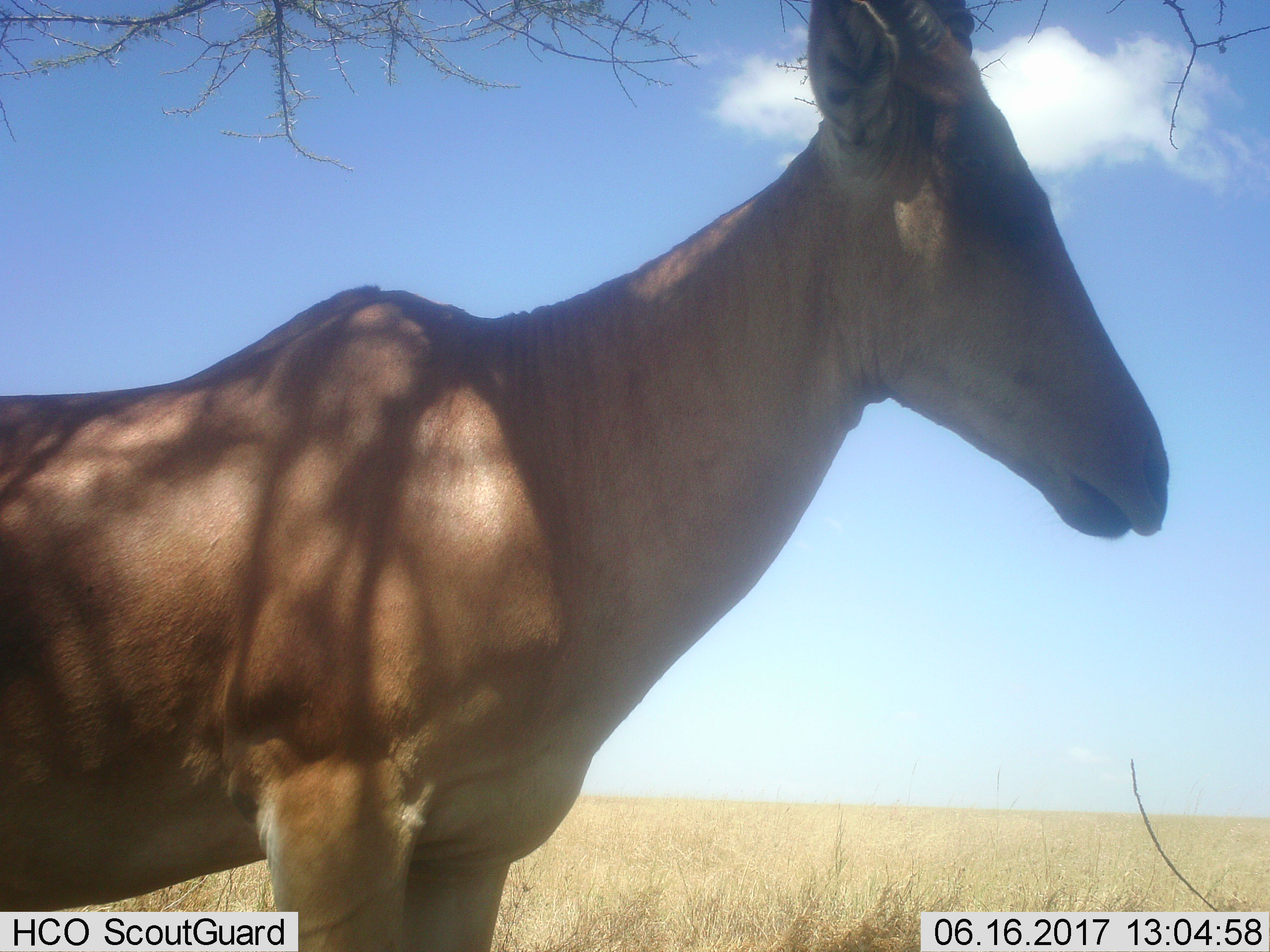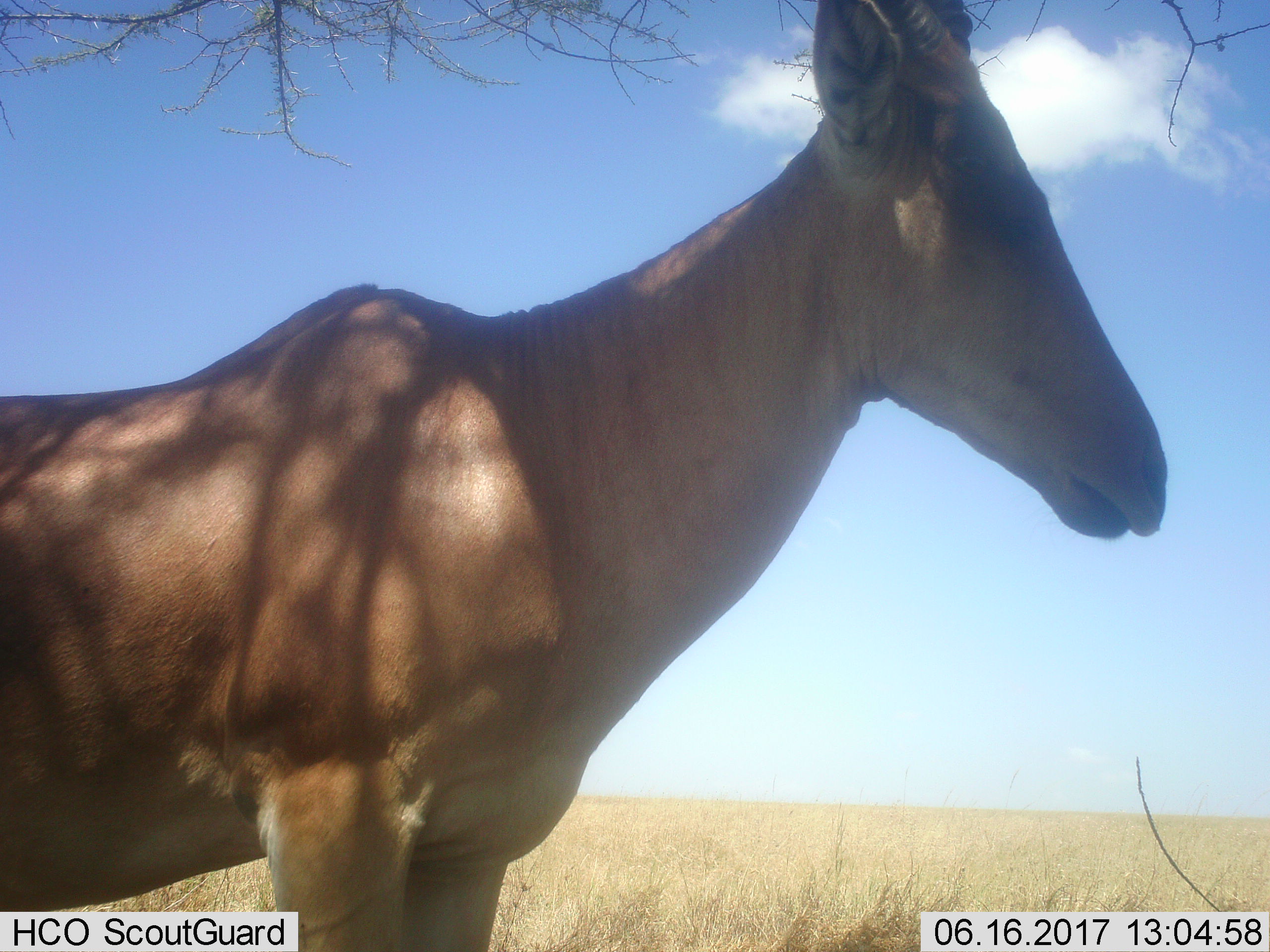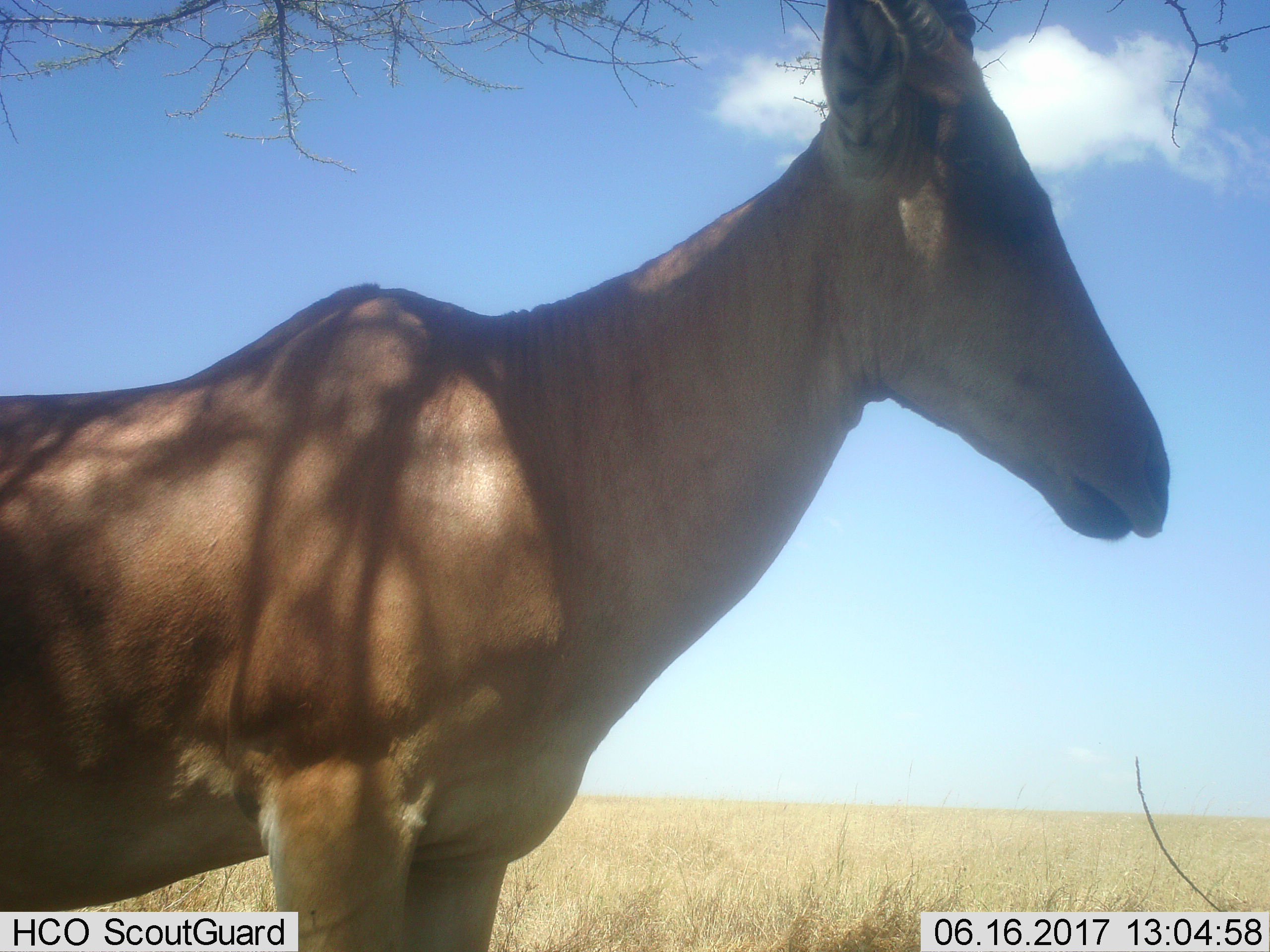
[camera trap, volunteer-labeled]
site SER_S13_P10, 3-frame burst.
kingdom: Animalia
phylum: Chordata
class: Mammalia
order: Artiodactyla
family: Bovidae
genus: Alcelaphus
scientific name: Alcelaphus buselaphus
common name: hartebeest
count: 1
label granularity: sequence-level